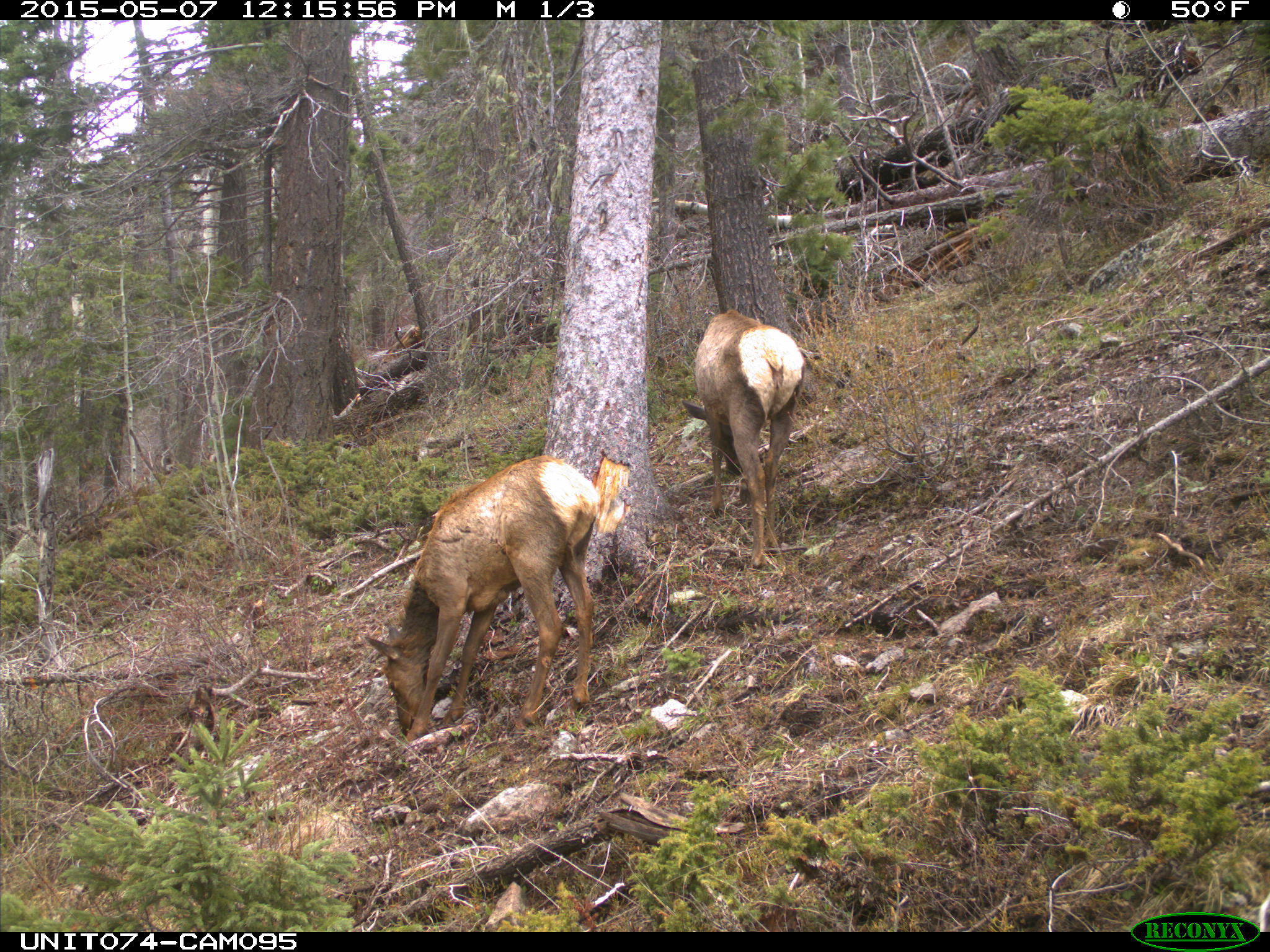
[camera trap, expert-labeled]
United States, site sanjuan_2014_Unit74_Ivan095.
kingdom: Animalia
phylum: Chordata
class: Mammalia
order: Artiodactyla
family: Cervidae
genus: Cervus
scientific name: Cervus elaphus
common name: red deer